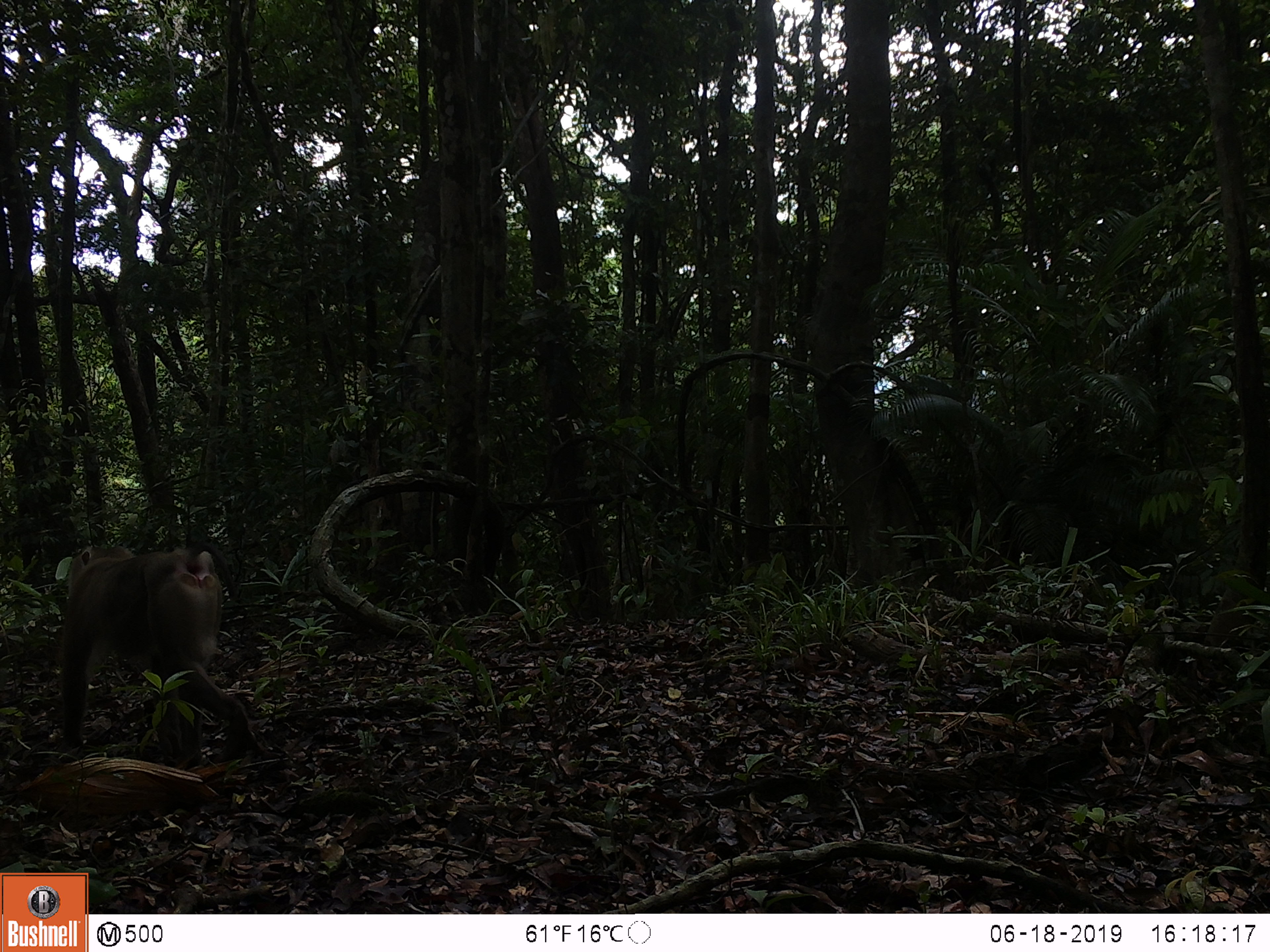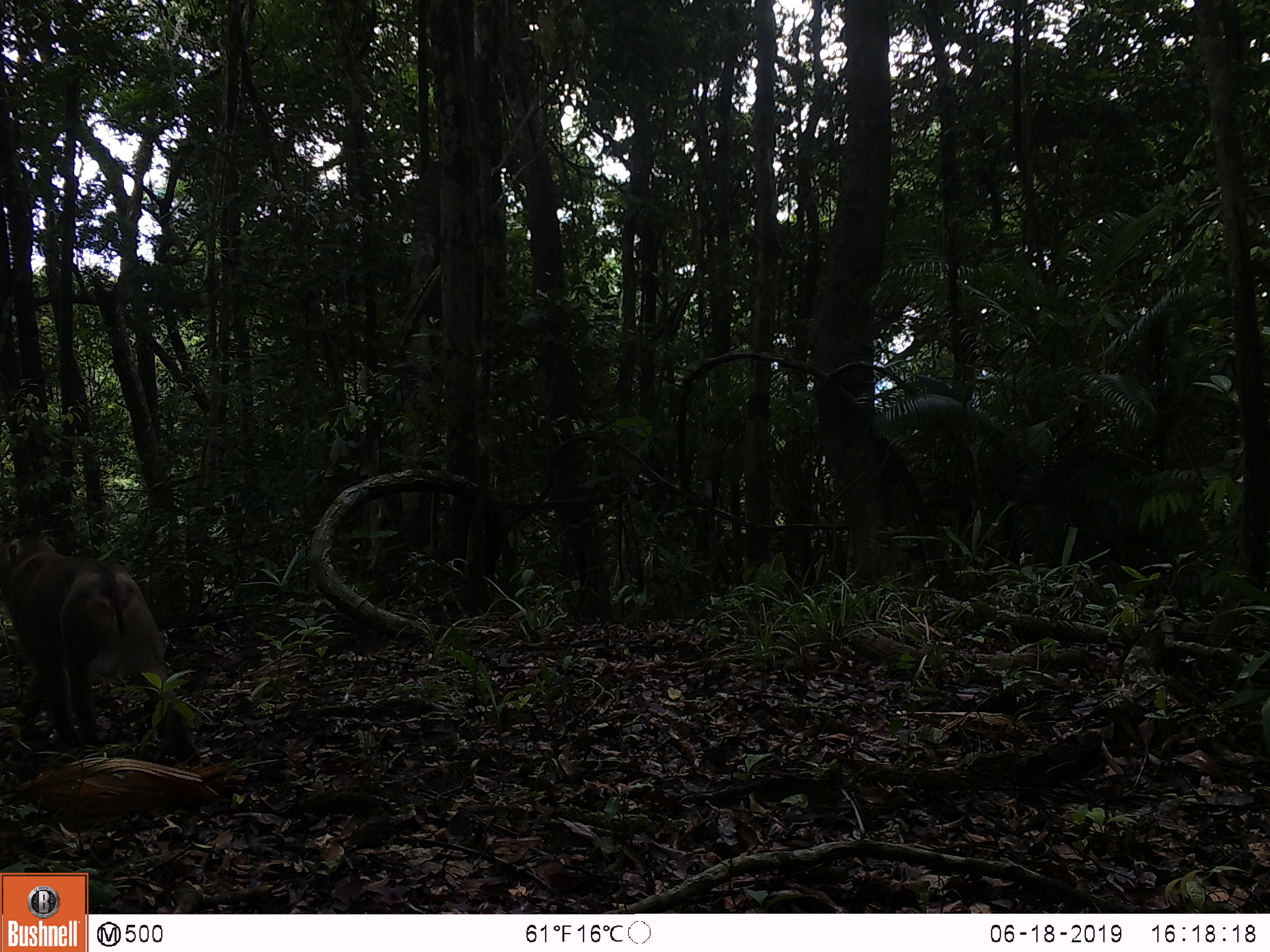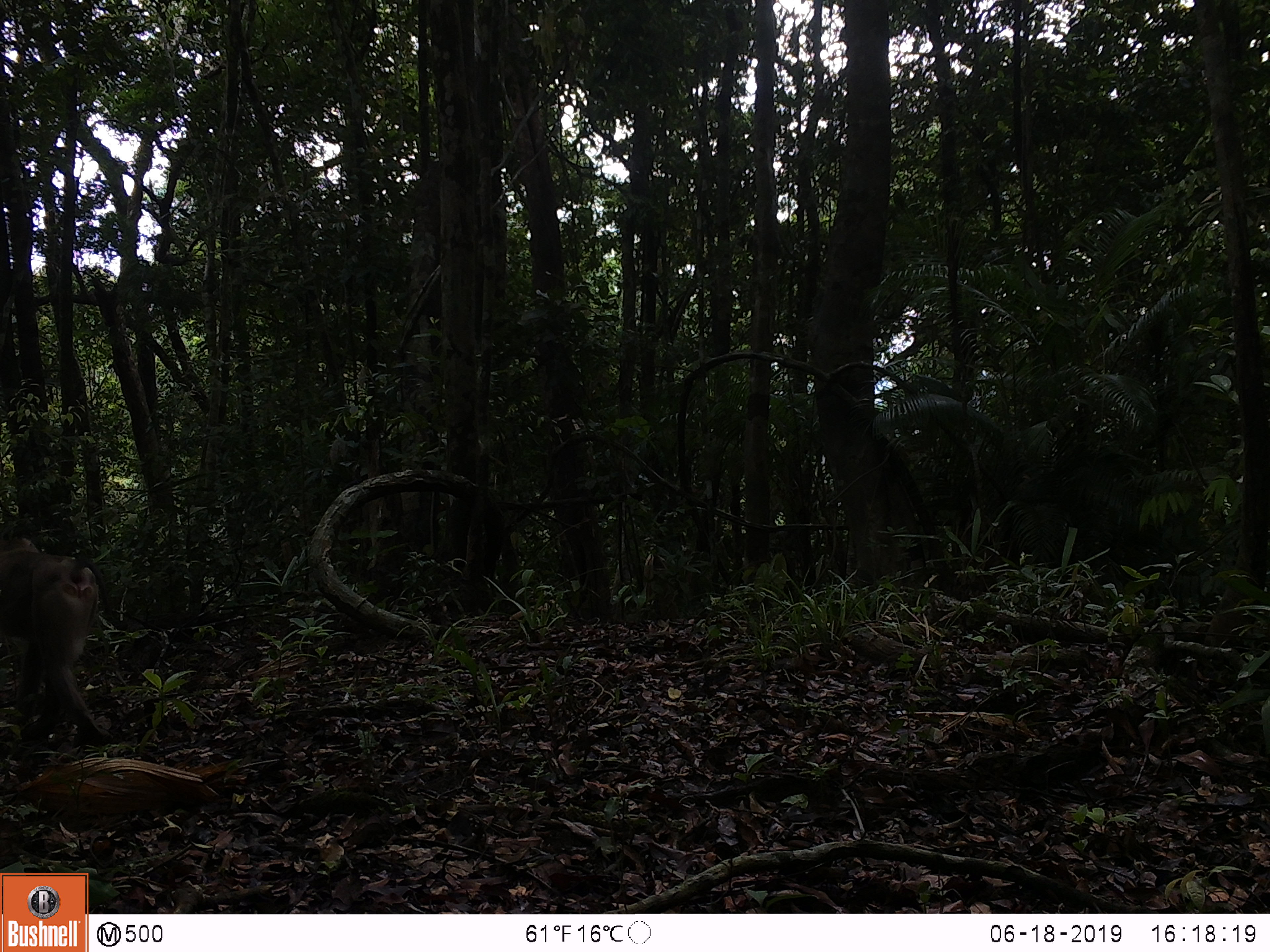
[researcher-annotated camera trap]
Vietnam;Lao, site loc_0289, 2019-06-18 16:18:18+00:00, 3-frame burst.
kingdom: Animalia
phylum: Chordata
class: Mammalia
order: Primates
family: Cercopithecidae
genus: Macaca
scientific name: Macaca nemestrina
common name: pig-tailed macaque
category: pig tailed macaque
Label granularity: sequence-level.